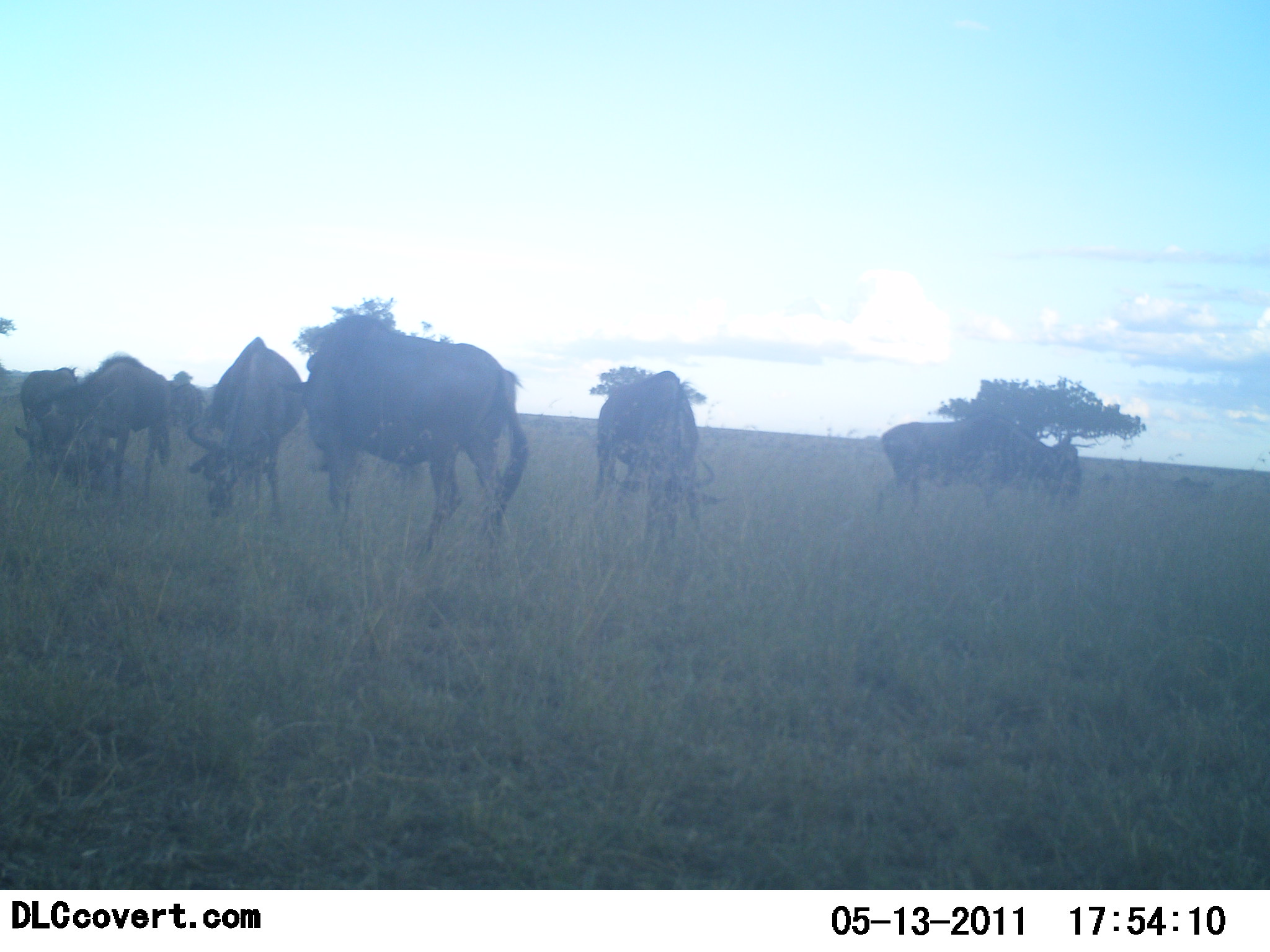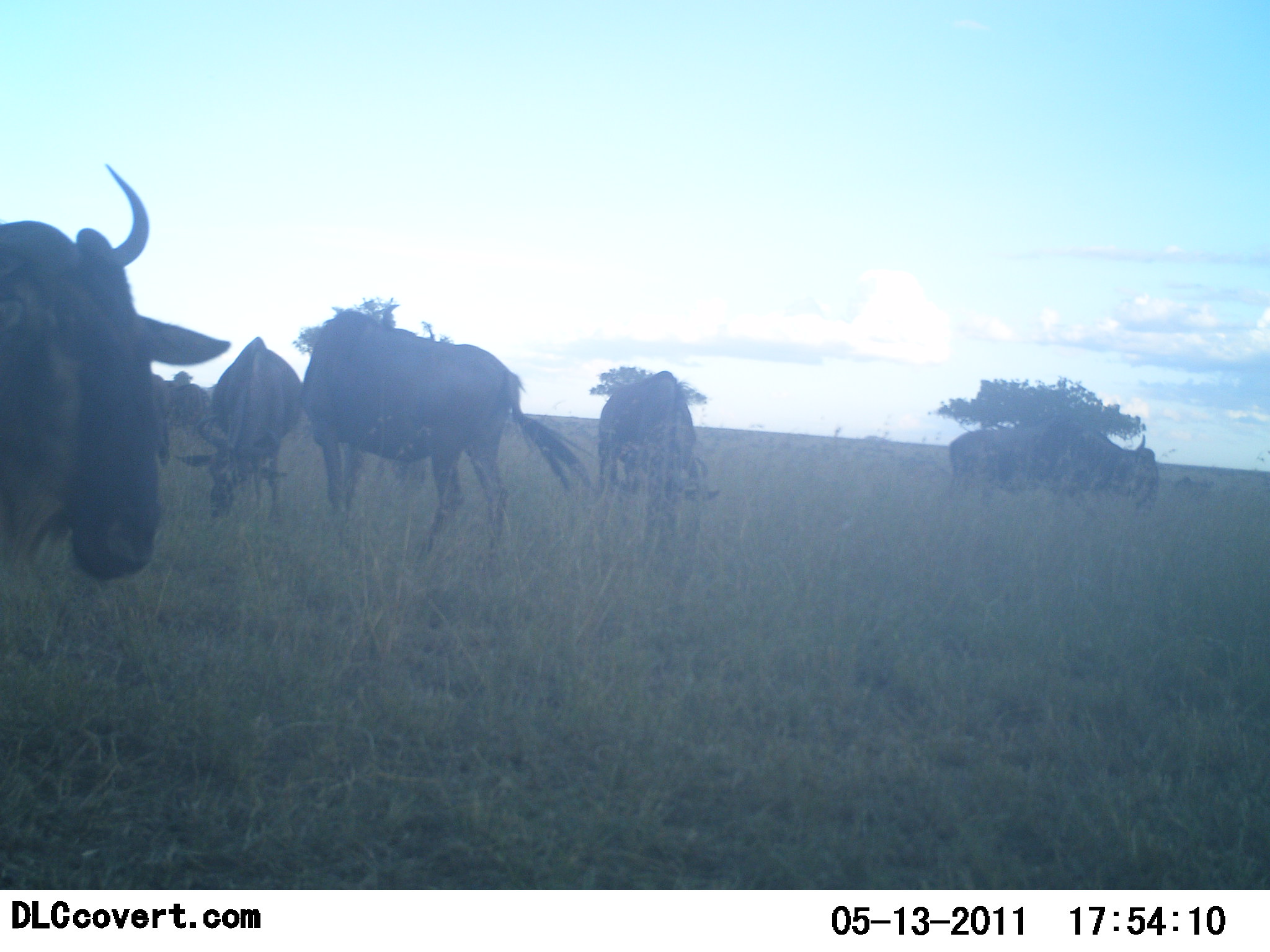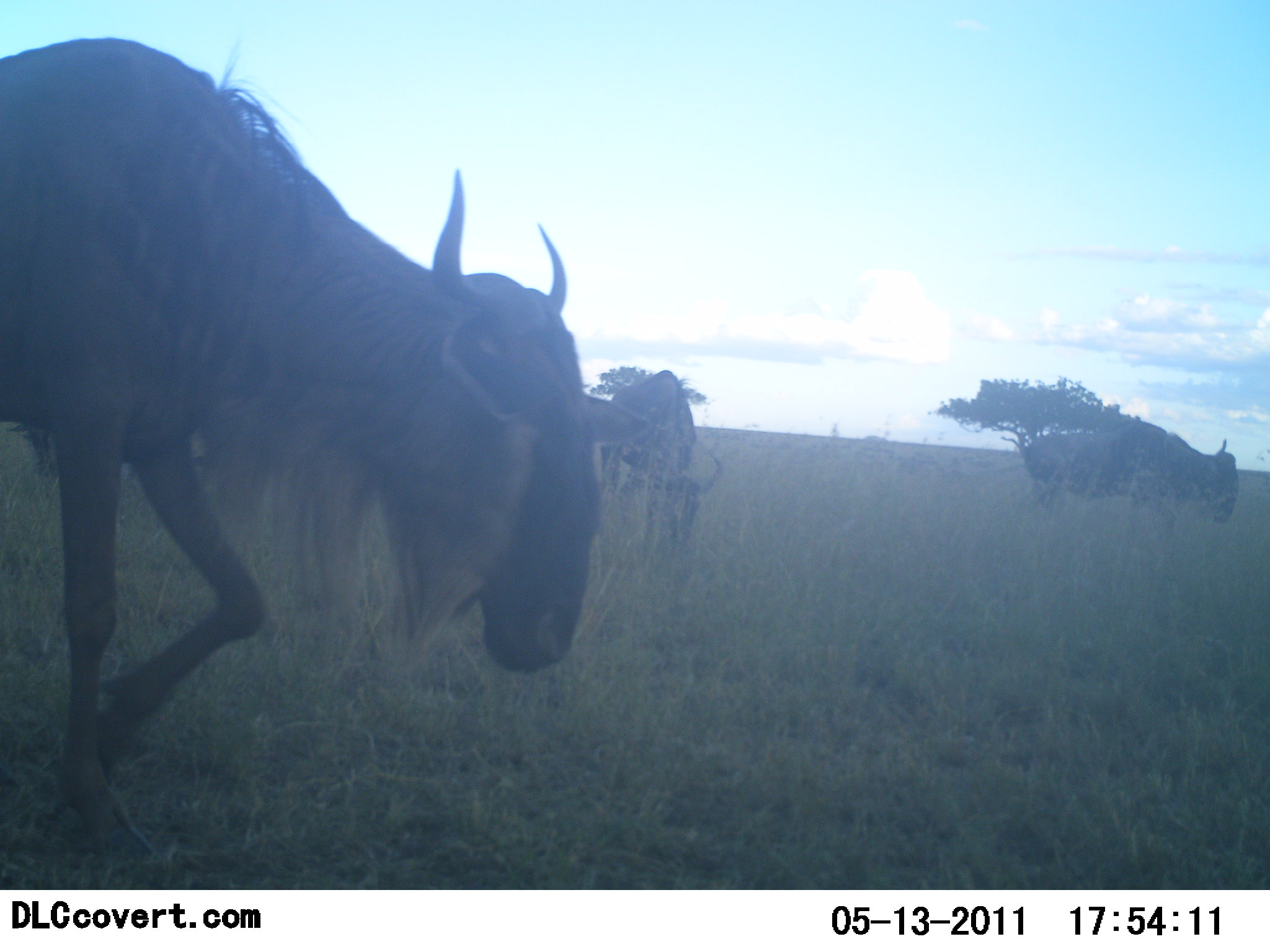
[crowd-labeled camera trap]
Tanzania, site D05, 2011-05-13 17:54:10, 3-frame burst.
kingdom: Animalia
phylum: Chordata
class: Mammalia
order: Artiodactyla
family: Bovidae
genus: Connochaetes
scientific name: Connochaetes taurinus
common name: blue wildebeest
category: wildebeest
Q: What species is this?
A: Wildebeest (blue wildebeest) (Connochaetes taurinus).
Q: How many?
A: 7.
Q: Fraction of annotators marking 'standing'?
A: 36%.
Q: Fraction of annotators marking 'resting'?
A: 0%.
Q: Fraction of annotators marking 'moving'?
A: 64%.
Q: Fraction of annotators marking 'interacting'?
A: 0%.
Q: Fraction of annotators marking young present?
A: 0%.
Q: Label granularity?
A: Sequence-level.